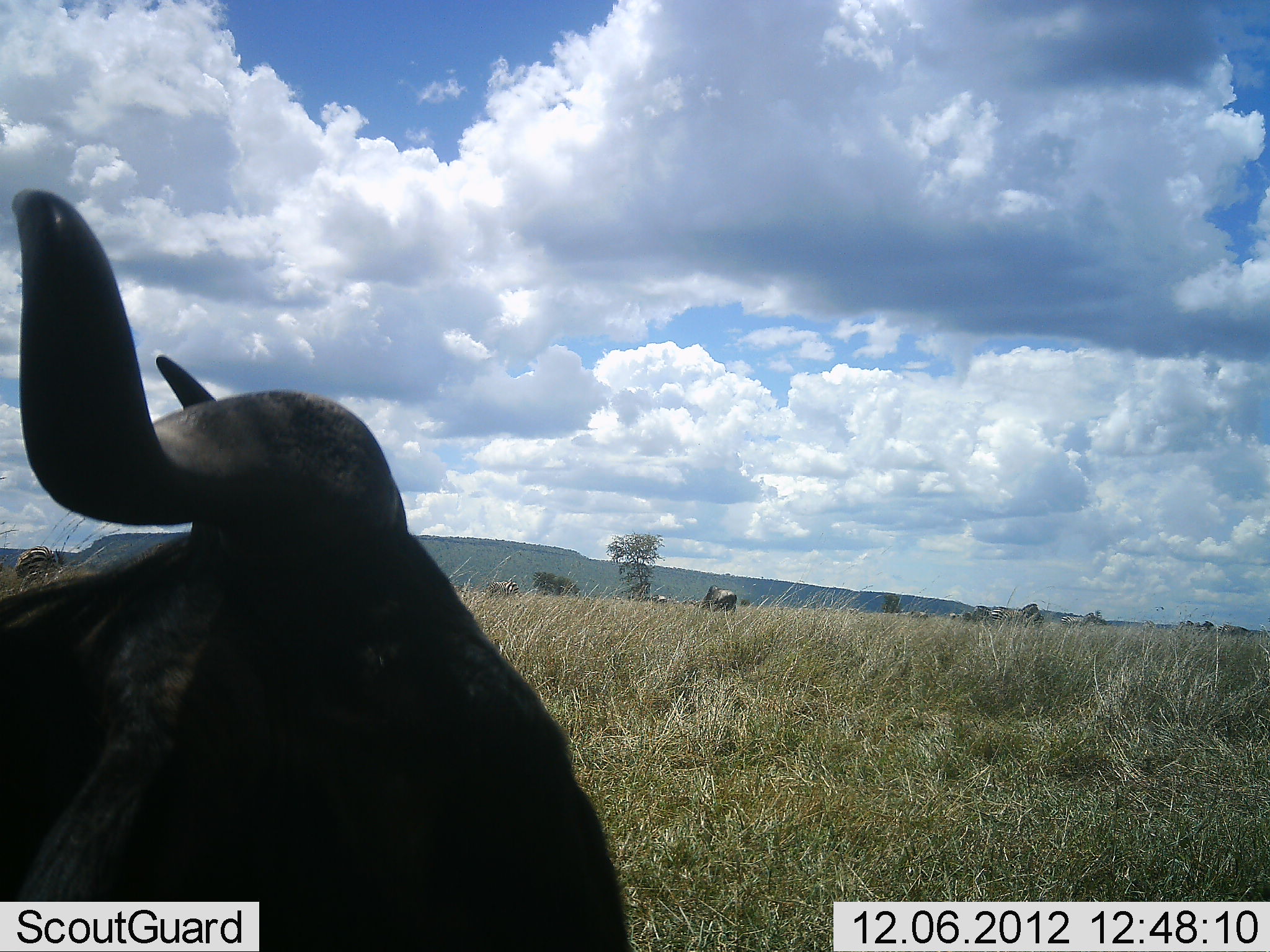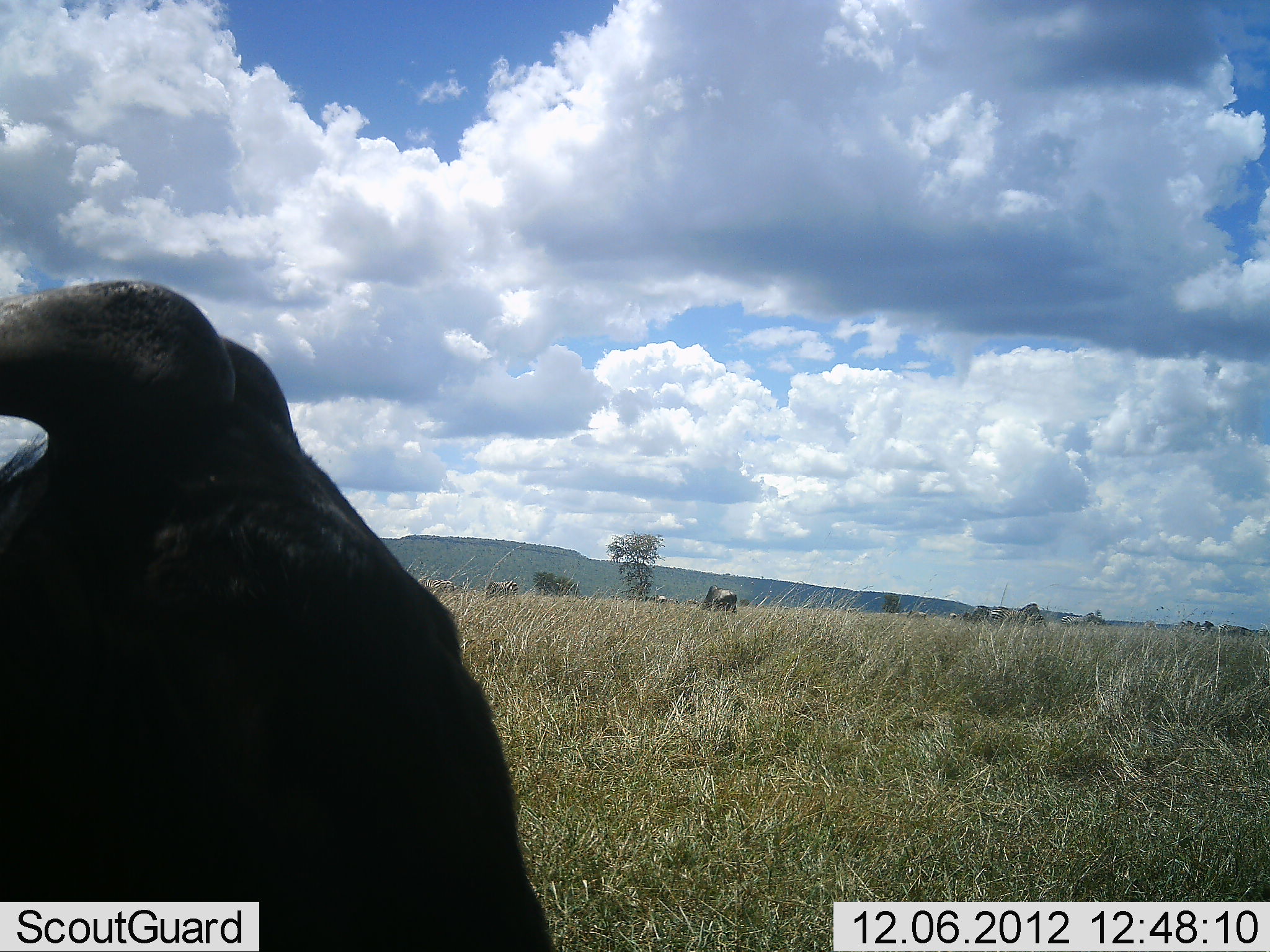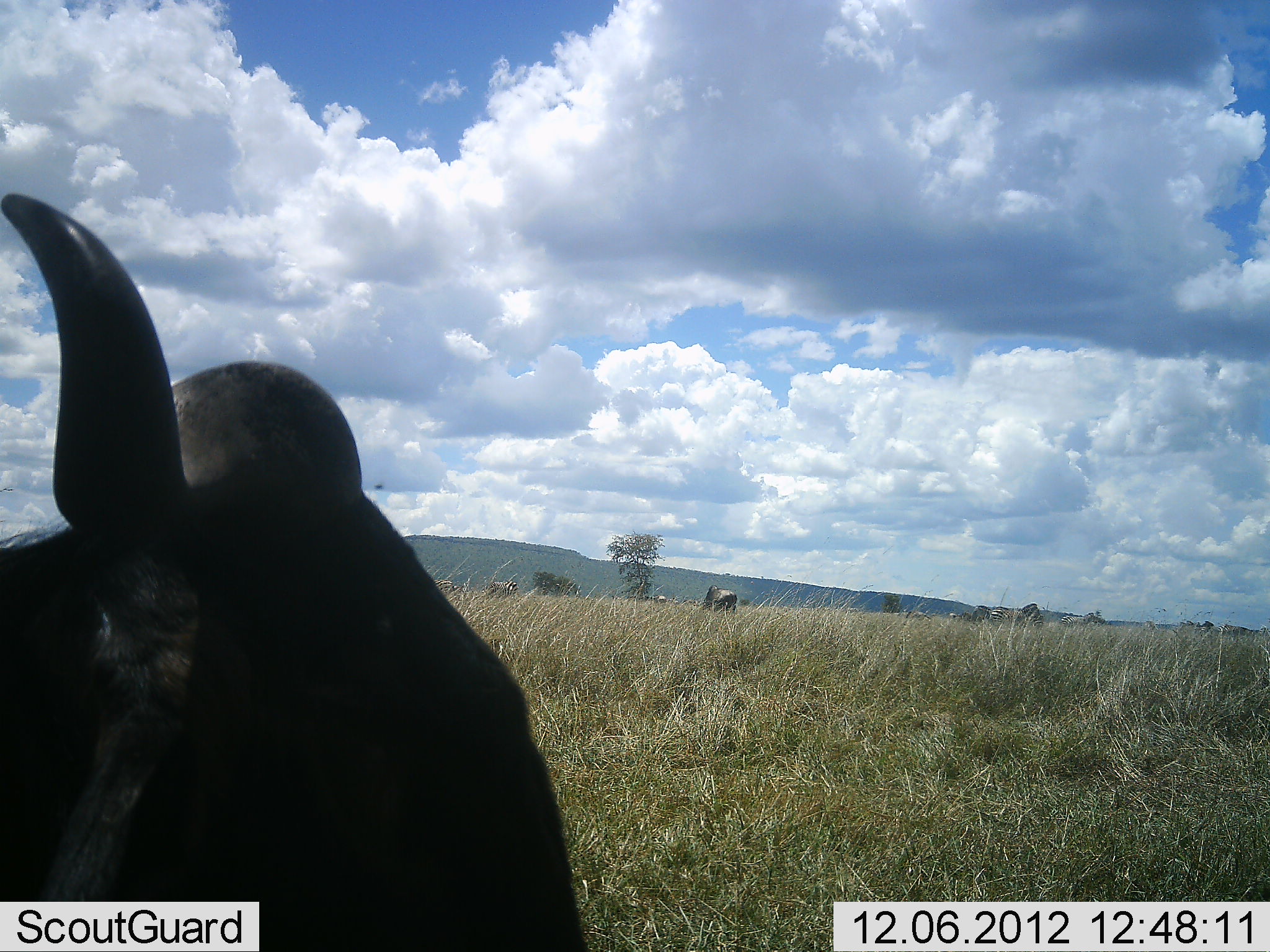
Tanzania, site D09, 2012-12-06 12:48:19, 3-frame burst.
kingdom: Animalia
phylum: Chordata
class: Mammalia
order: Artiodactyla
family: Bovidae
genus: Connochaetes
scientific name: Connochaetes taurinus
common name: blue wildebeest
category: wildebeest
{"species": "wildebeest (blue wildebeest) (Connochaetes taurinus)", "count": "2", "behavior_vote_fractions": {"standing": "67%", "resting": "33%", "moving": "17%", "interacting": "0%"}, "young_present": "0%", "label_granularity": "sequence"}